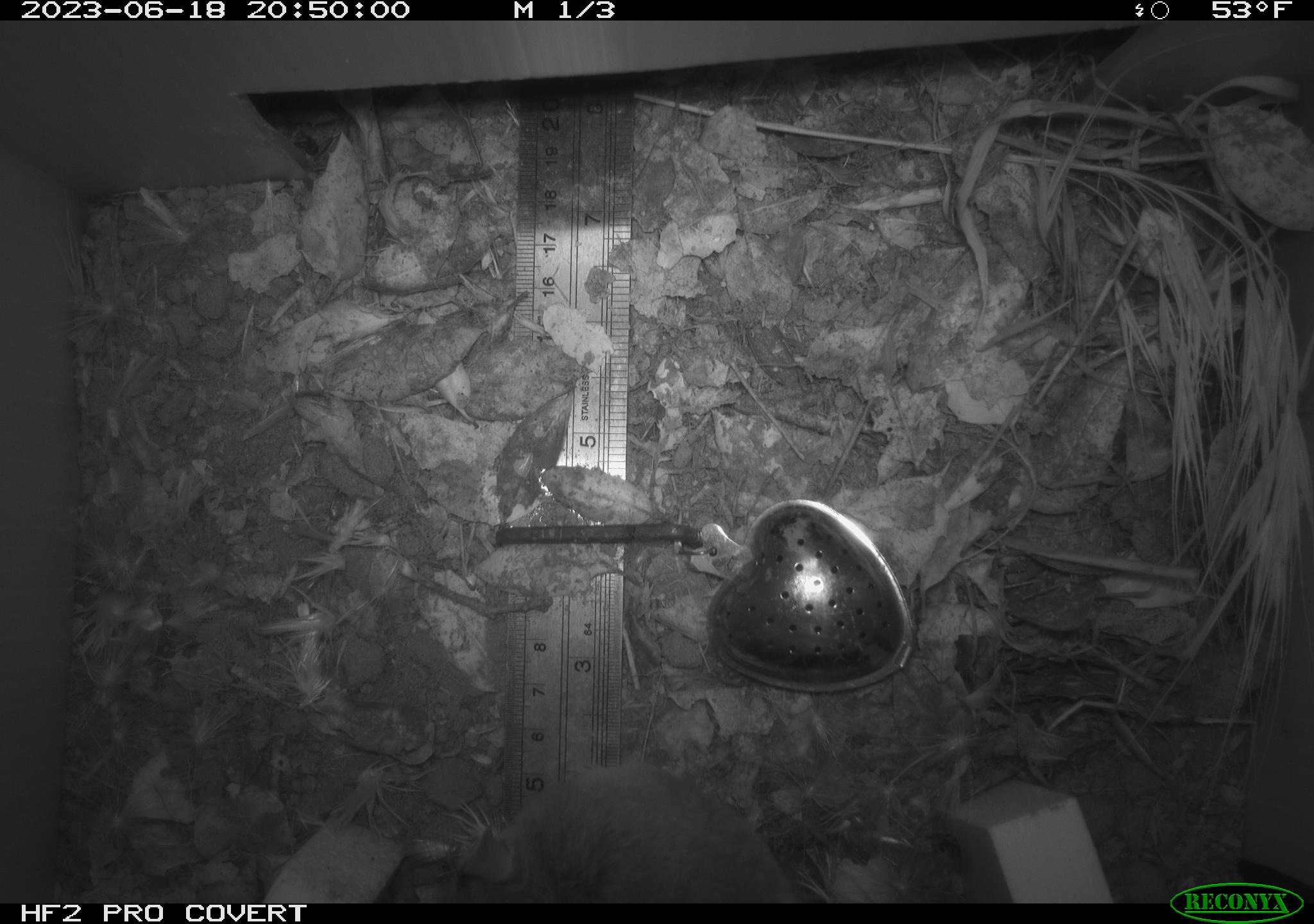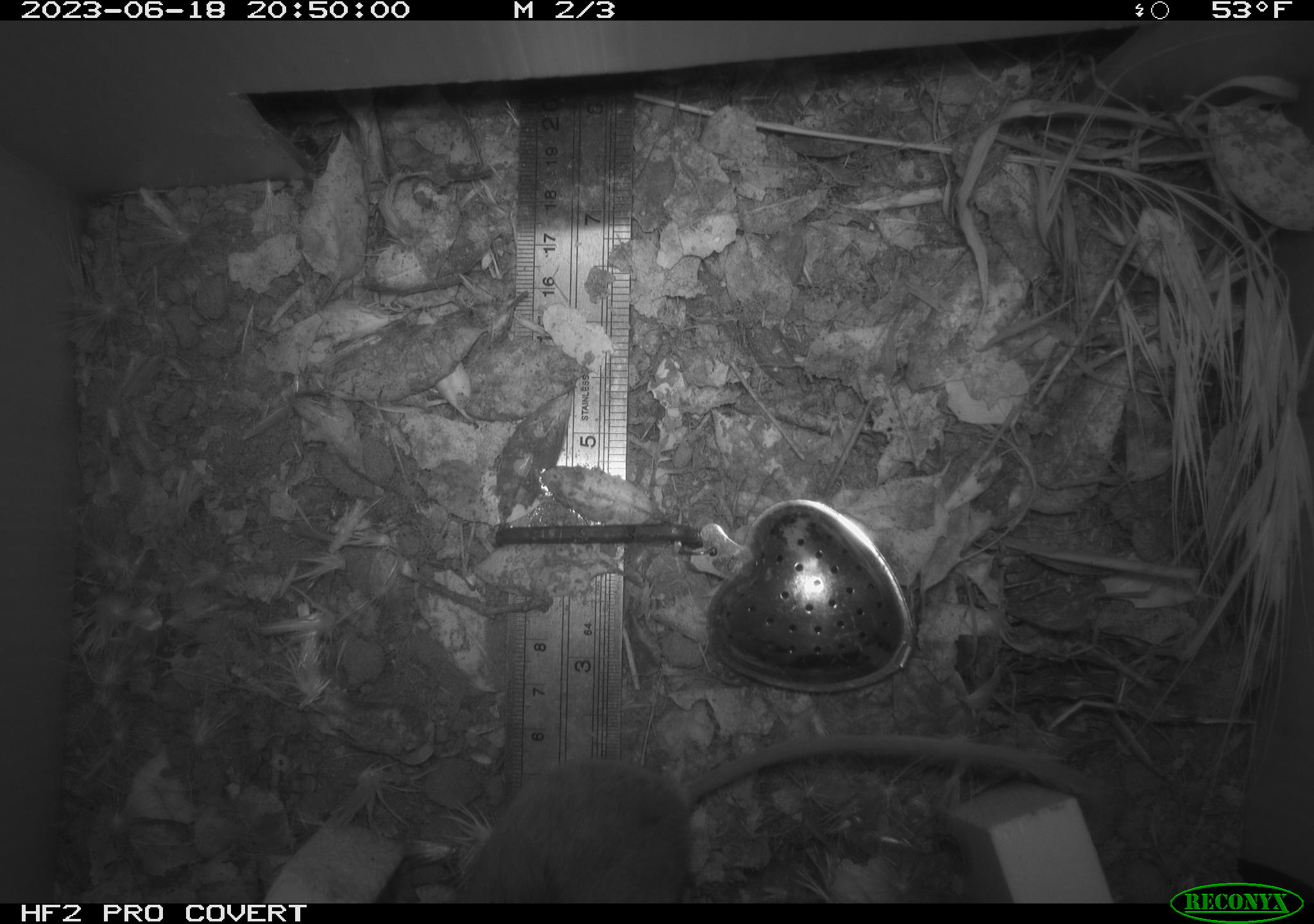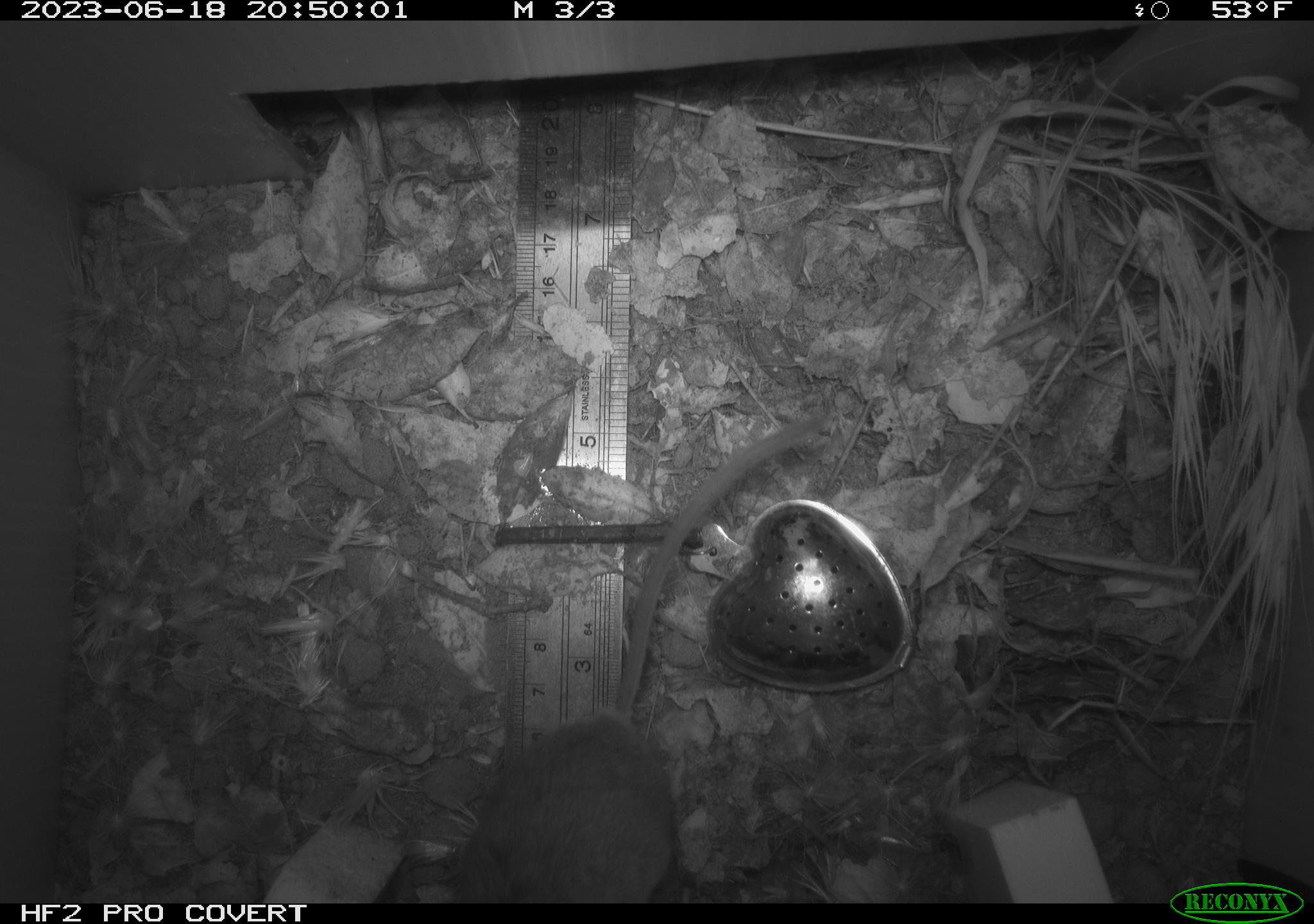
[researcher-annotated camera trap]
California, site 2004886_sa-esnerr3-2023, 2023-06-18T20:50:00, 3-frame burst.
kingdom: Animalia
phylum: Chordata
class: Mammalia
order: Rodentia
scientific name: Rodentia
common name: mouse species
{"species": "mouse species (Rodentia)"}